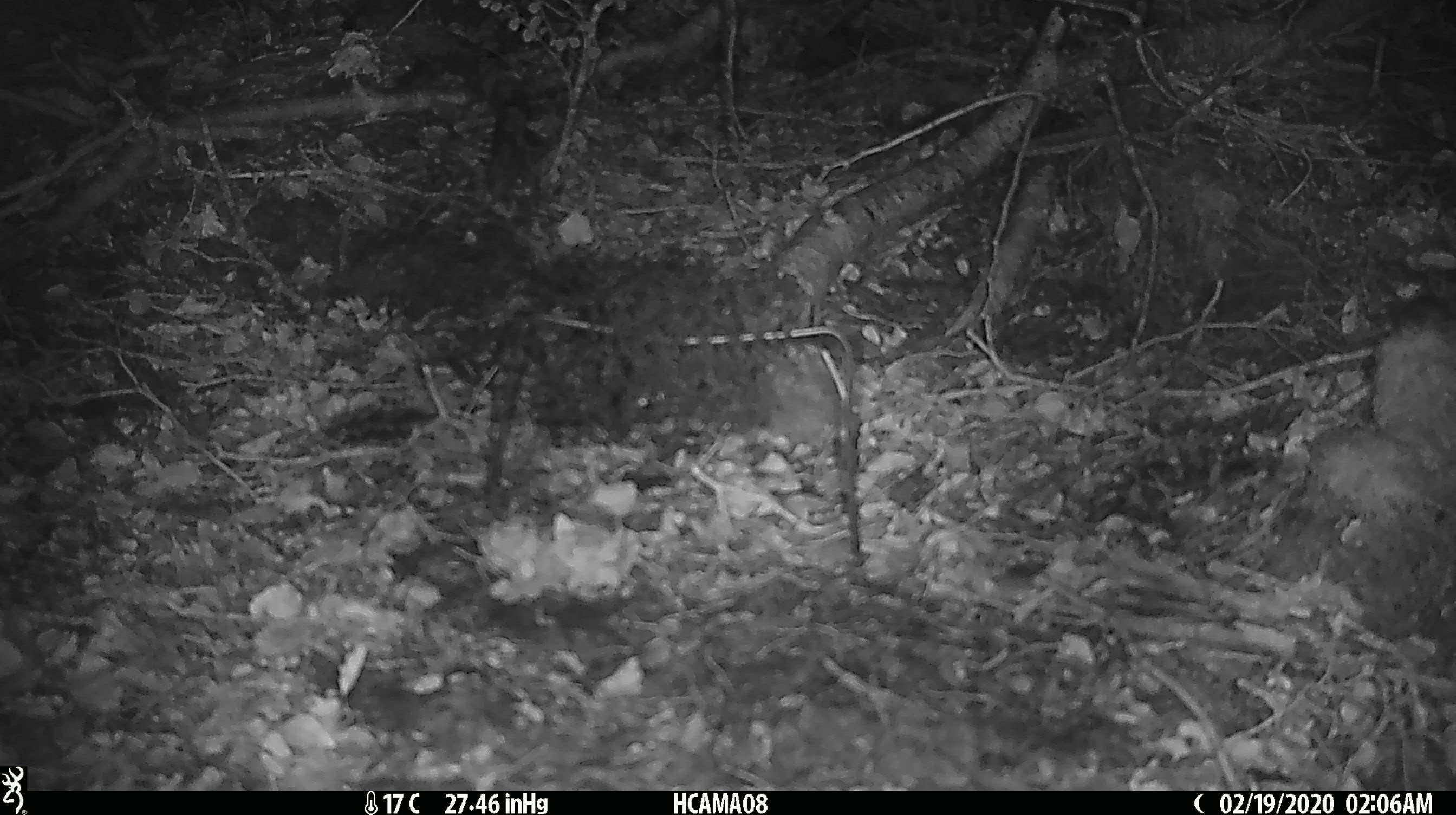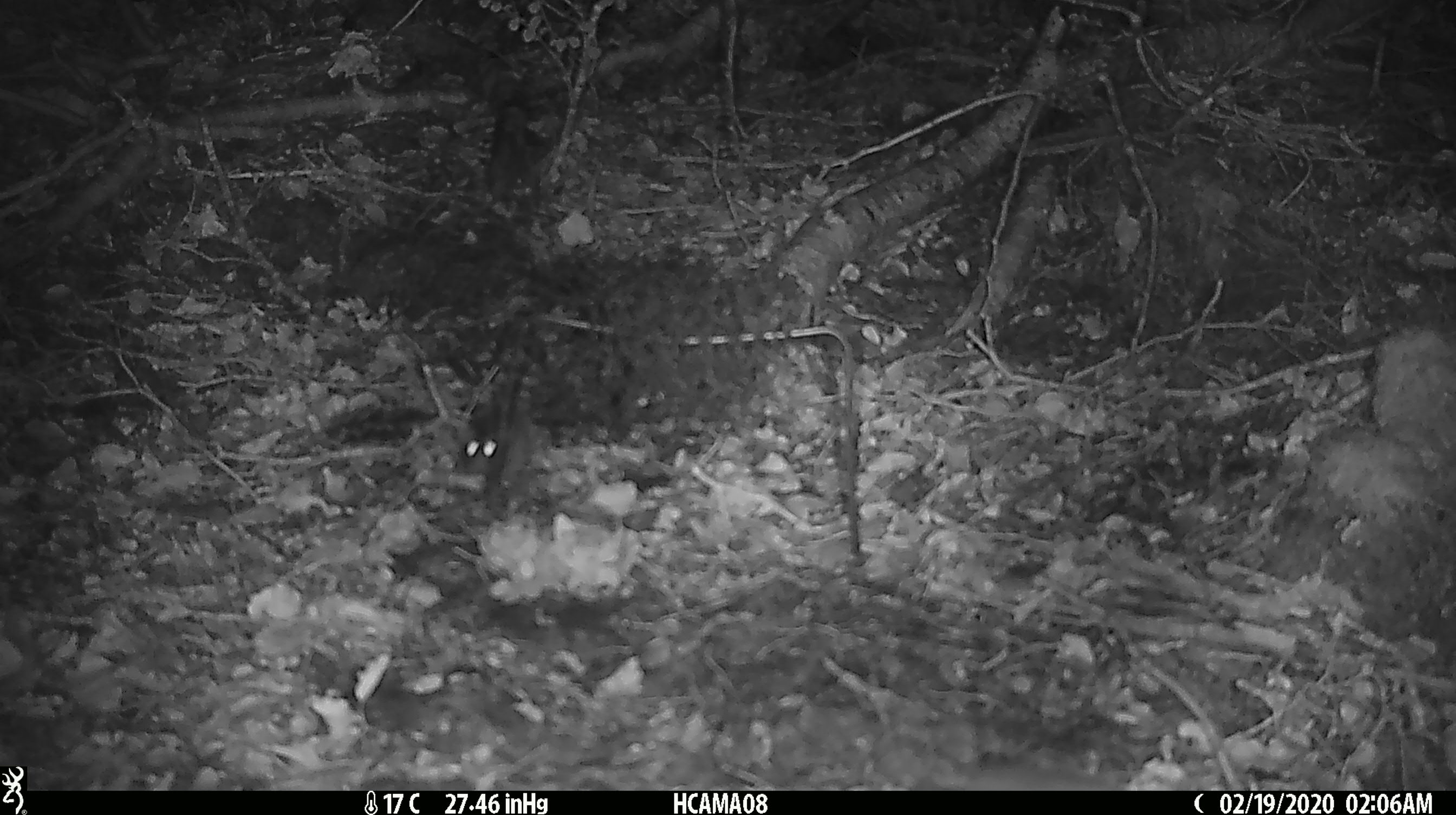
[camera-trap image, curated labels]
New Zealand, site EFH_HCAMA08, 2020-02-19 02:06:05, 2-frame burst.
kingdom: Animalia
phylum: Chordata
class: Mammalia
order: Rodentia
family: Muridae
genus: Mus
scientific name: Mus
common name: mouse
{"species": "mouse (Mus)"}